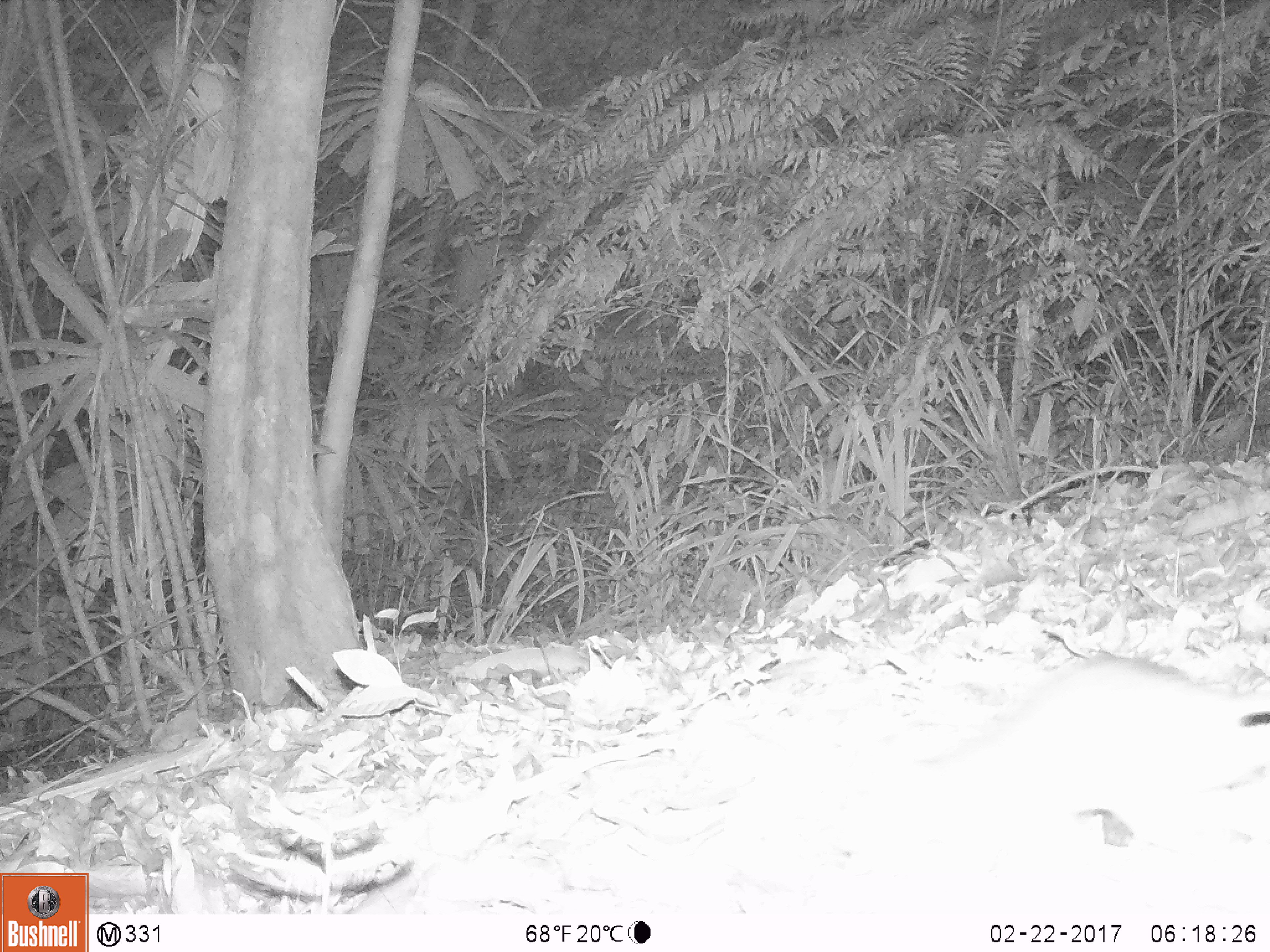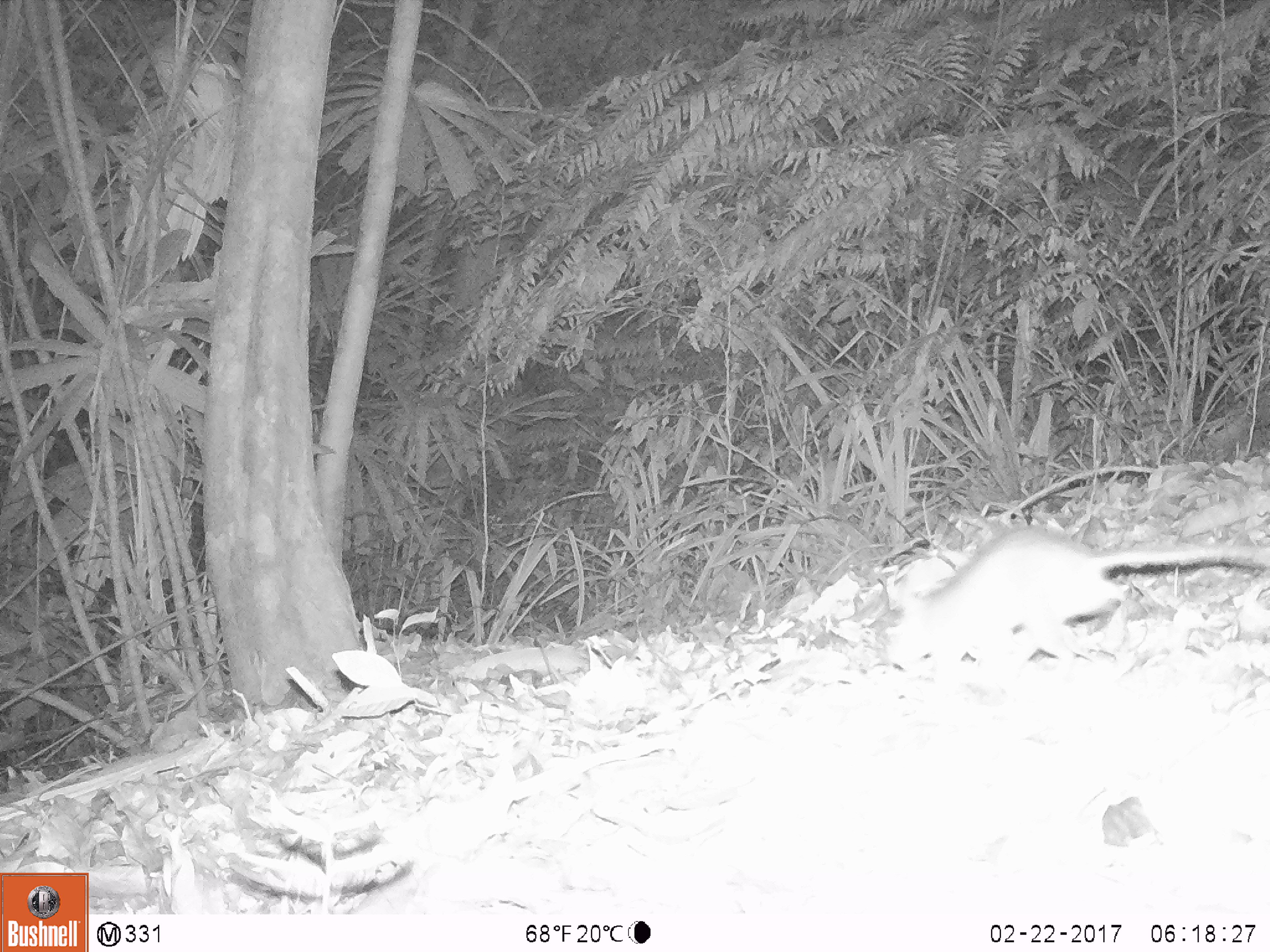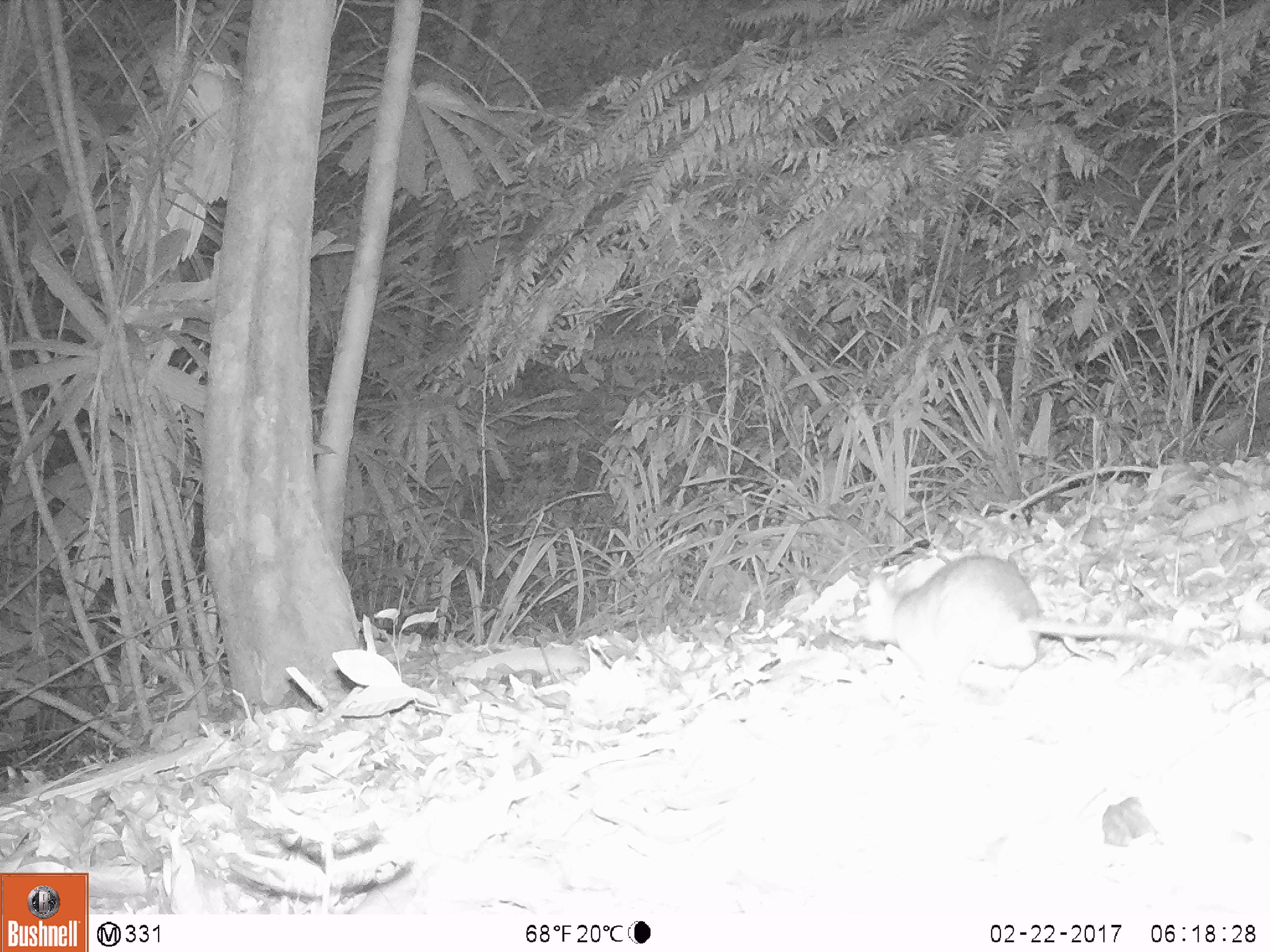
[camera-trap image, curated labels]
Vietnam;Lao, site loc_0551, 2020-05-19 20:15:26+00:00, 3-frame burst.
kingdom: Animalia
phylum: Chordata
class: Mammalia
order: Rodentia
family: Muridae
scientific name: Muridae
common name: old-world mice and rats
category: unidentified murid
Unidentified murid (old-world mice and rats) (Muridae). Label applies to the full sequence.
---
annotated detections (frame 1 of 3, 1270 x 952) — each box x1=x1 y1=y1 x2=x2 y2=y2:
unidentified murid: x1=862 y1=653 x2=1270 y2=867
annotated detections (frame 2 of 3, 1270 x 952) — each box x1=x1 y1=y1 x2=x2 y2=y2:
unidentified murid: x1=882 y1=524 x2=1270 y2=669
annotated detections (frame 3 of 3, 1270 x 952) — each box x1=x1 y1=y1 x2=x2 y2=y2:
unidentified murid: x1=852 y1=551 x2=1202 y2=687